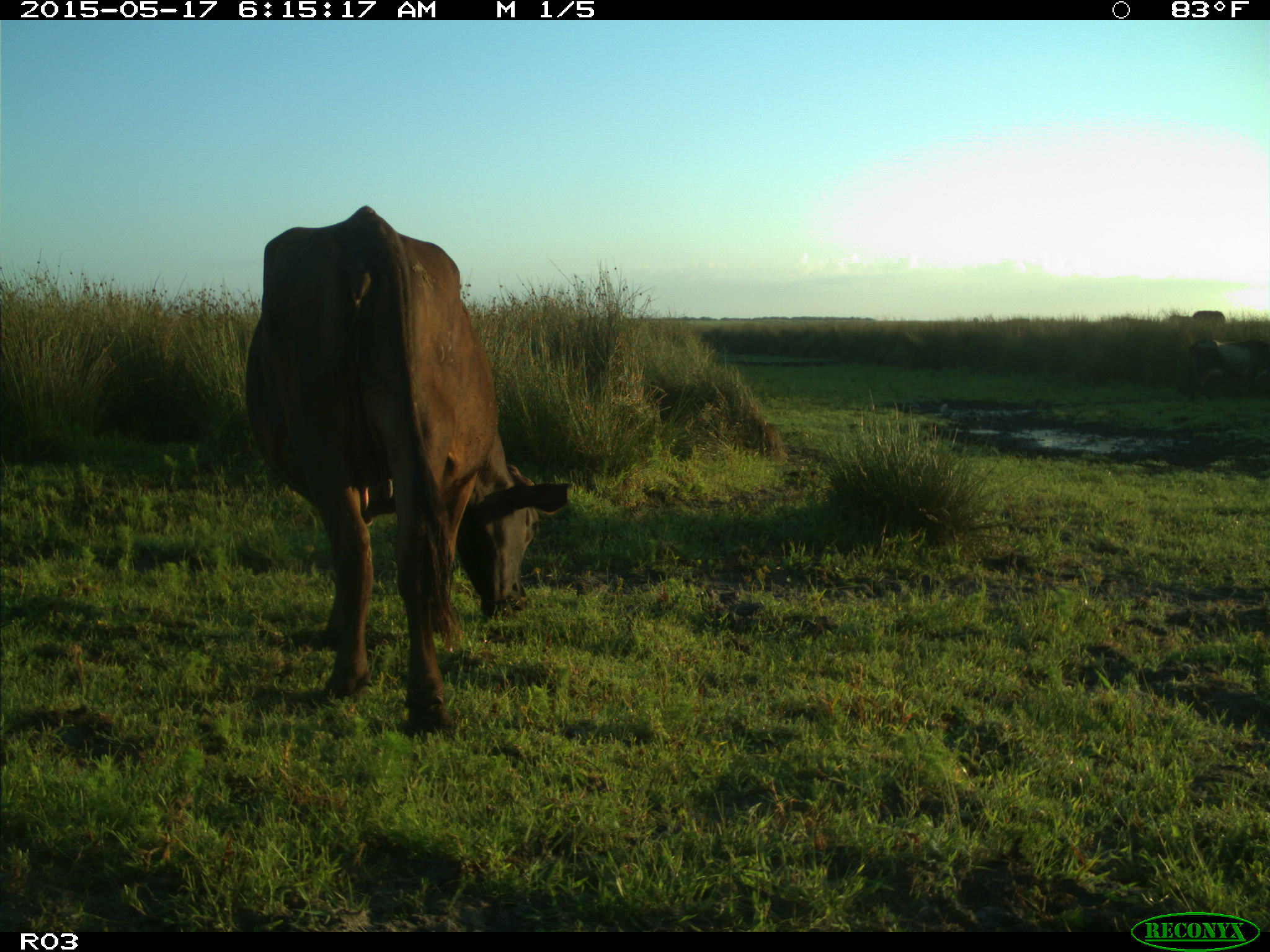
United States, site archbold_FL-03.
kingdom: Animalia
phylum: Chordata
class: Mammalia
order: Artiodactyla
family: Bovidae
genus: Bos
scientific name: Bos taurus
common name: domestic cow